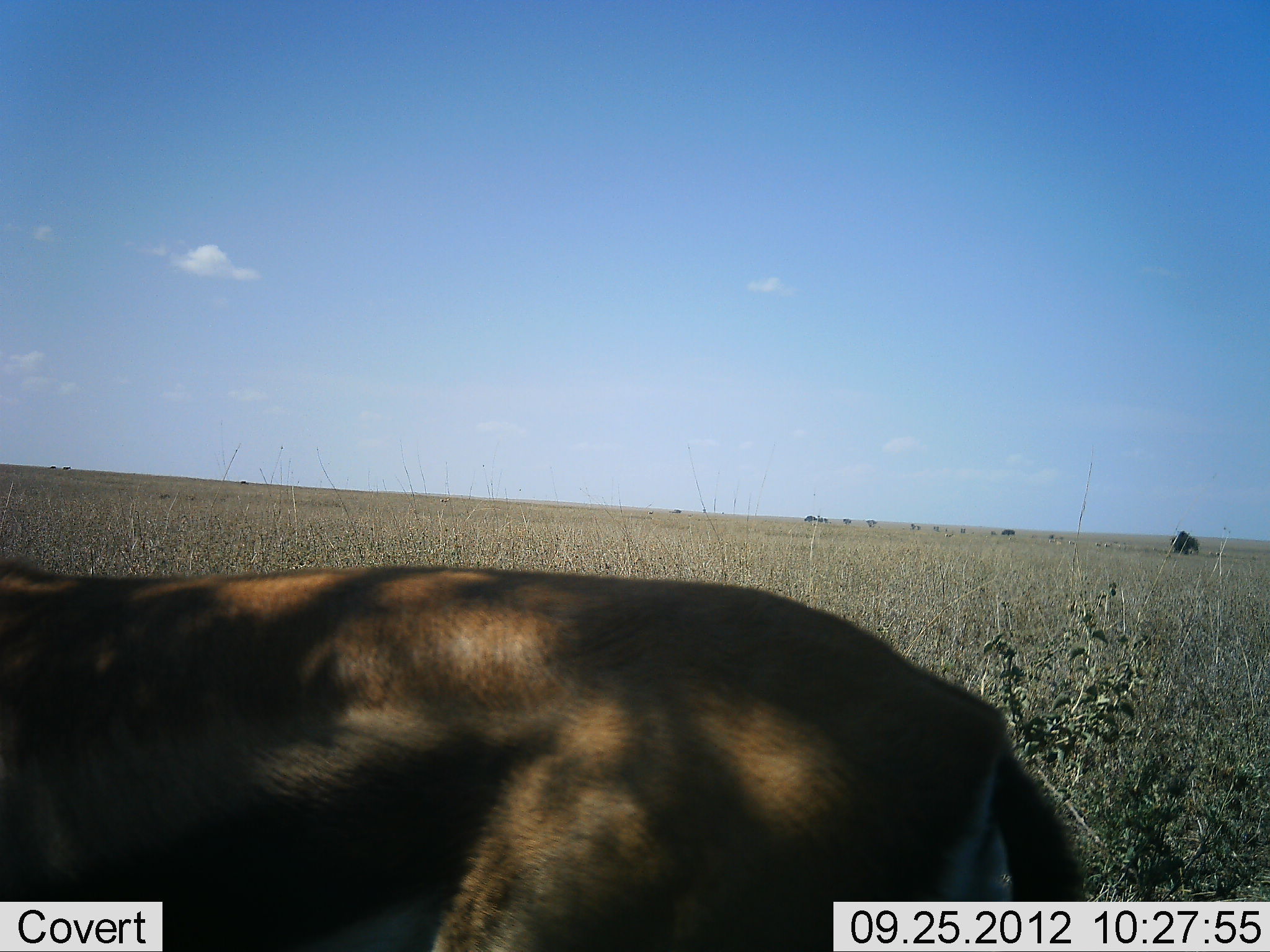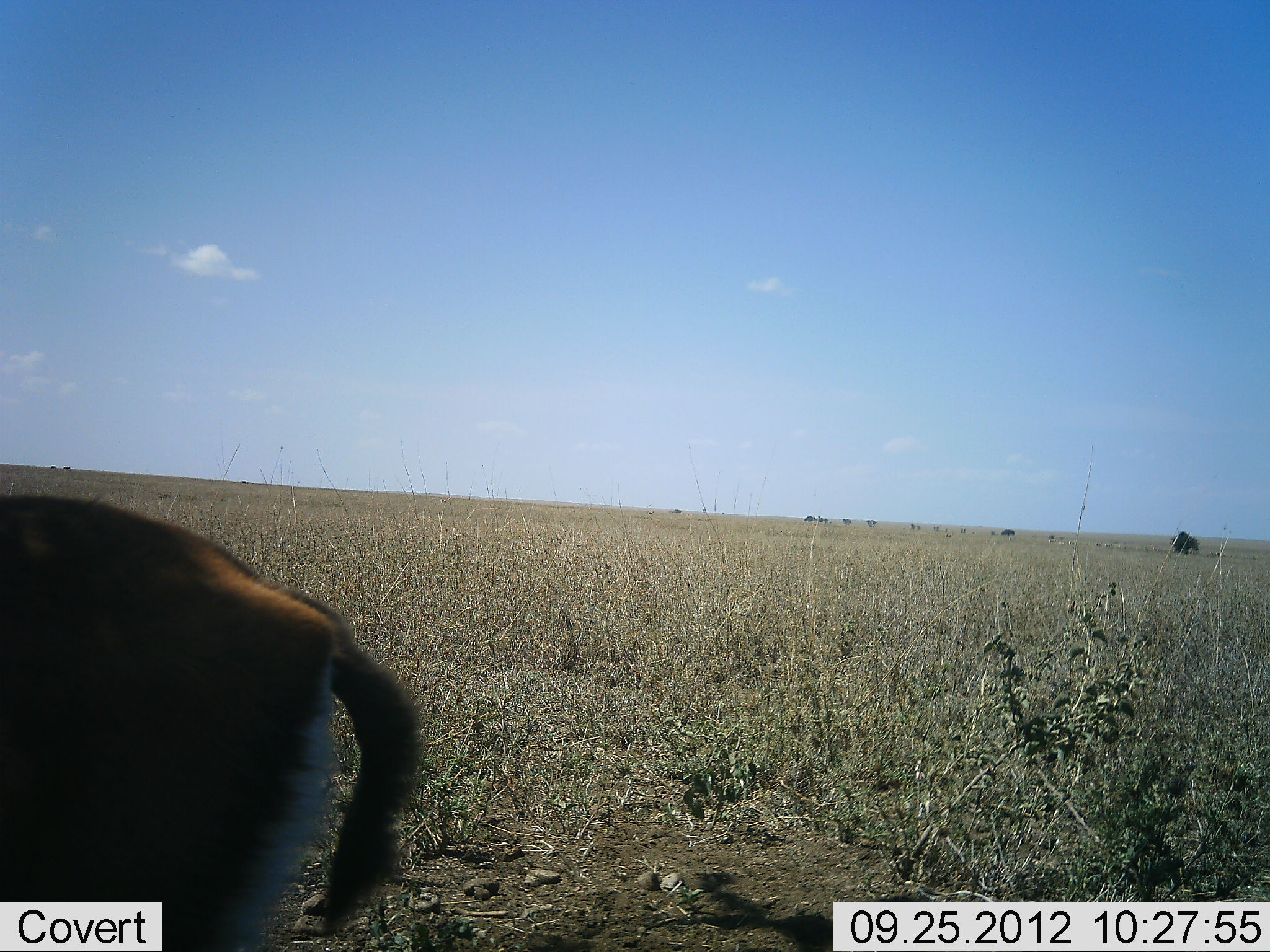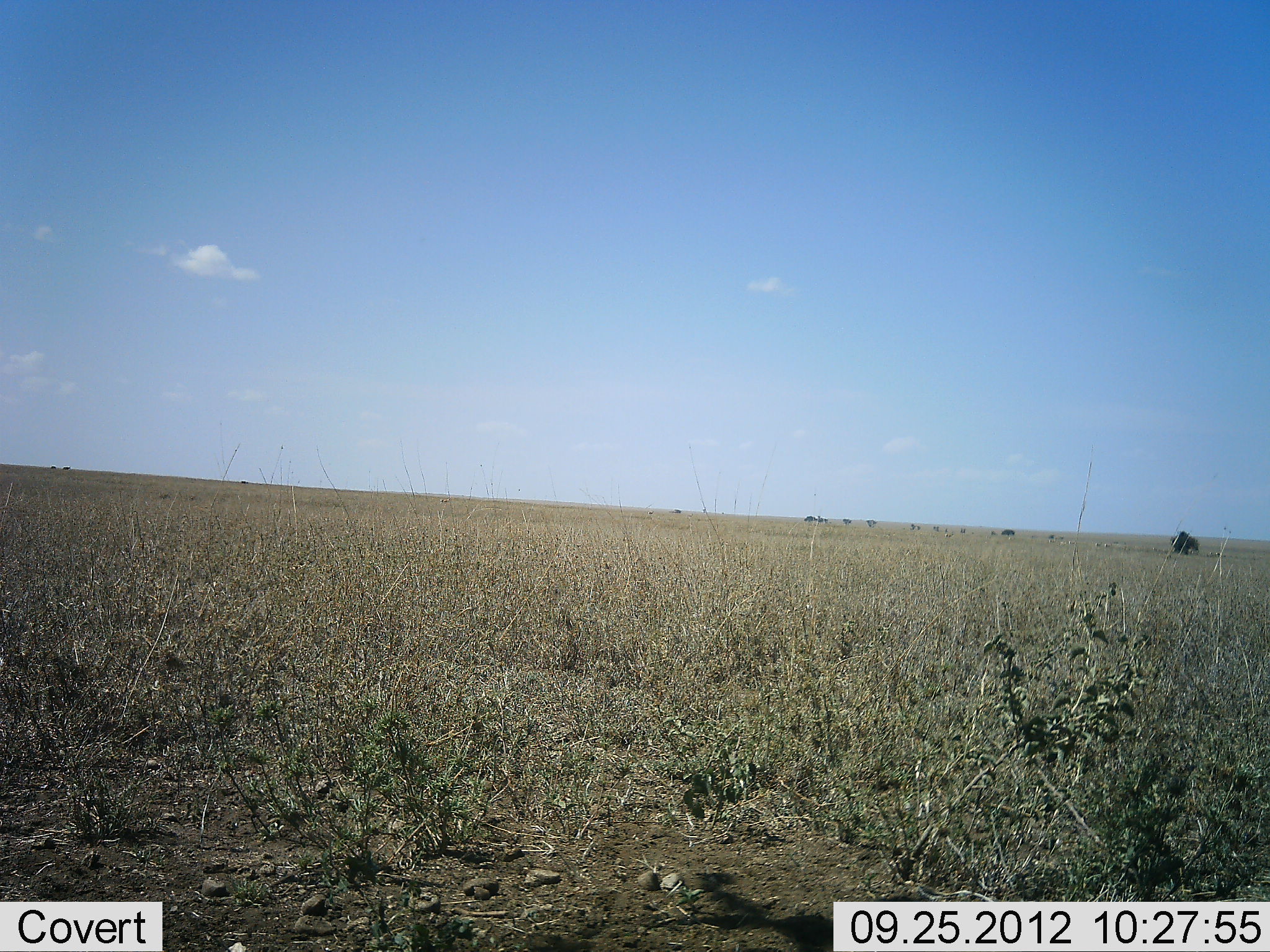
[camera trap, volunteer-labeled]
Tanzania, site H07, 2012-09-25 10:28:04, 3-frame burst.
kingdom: Animalia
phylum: Chordata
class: Mammalia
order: Artiodactyla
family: Bovidae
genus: Eudorcas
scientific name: Eudorcas thomsonii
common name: thomson's gazelle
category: gazellethomsons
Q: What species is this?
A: Gazellethomsons (thomson's gazelle) (Eudorcas thomsonii).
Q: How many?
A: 1.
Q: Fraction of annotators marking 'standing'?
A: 10%.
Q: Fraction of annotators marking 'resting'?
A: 0%.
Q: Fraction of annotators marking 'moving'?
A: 90%.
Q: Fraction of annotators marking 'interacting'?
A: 0%.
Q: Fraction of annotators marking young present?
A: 0%.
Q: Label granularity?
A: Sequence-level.